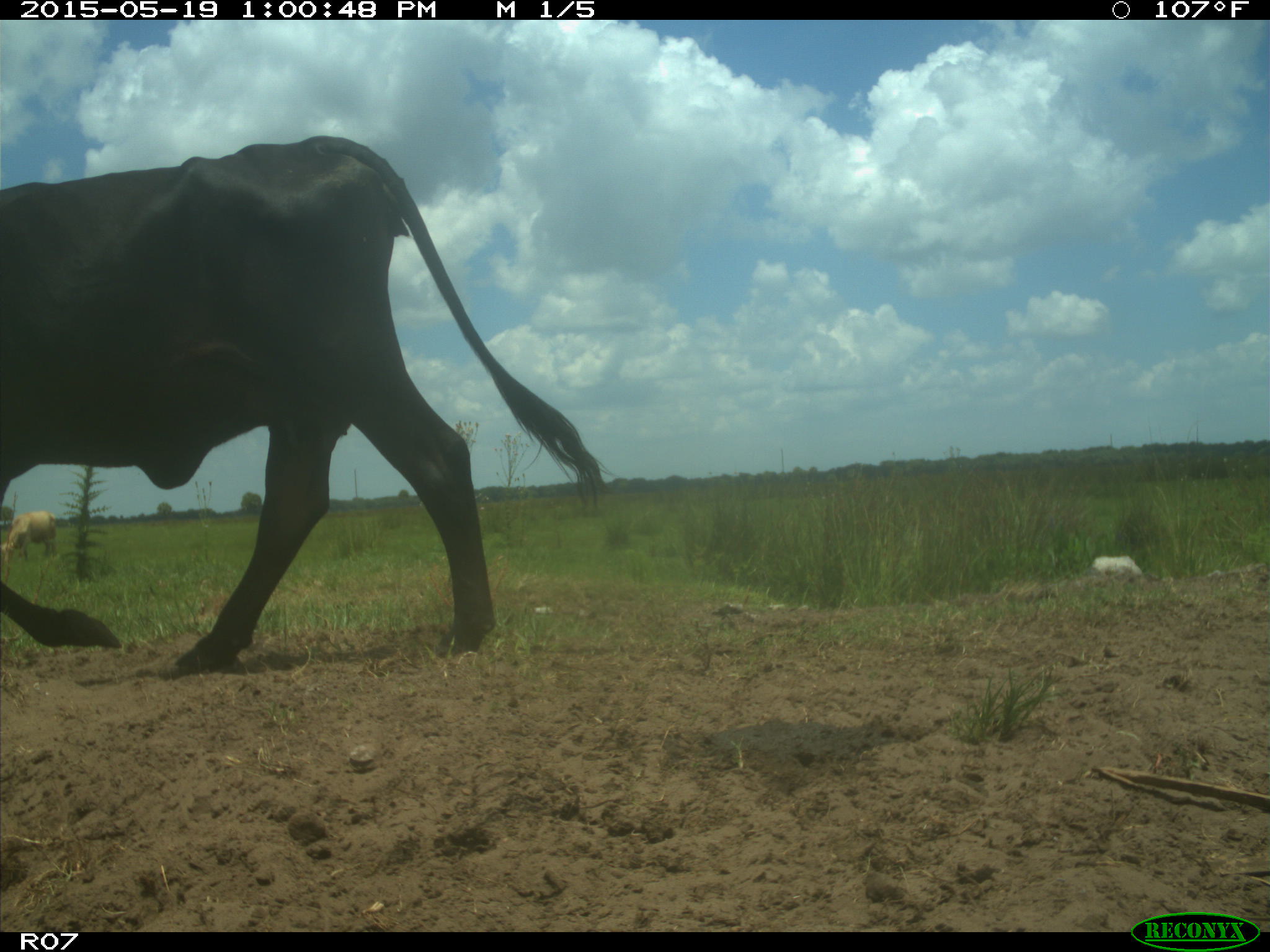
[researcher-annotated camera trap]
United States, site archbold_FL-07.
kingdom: Animalia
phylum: Chordata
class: Mammalia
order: Artiodactyla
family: Bovidae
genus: Bos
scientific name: Bos taurus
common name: domestic cow